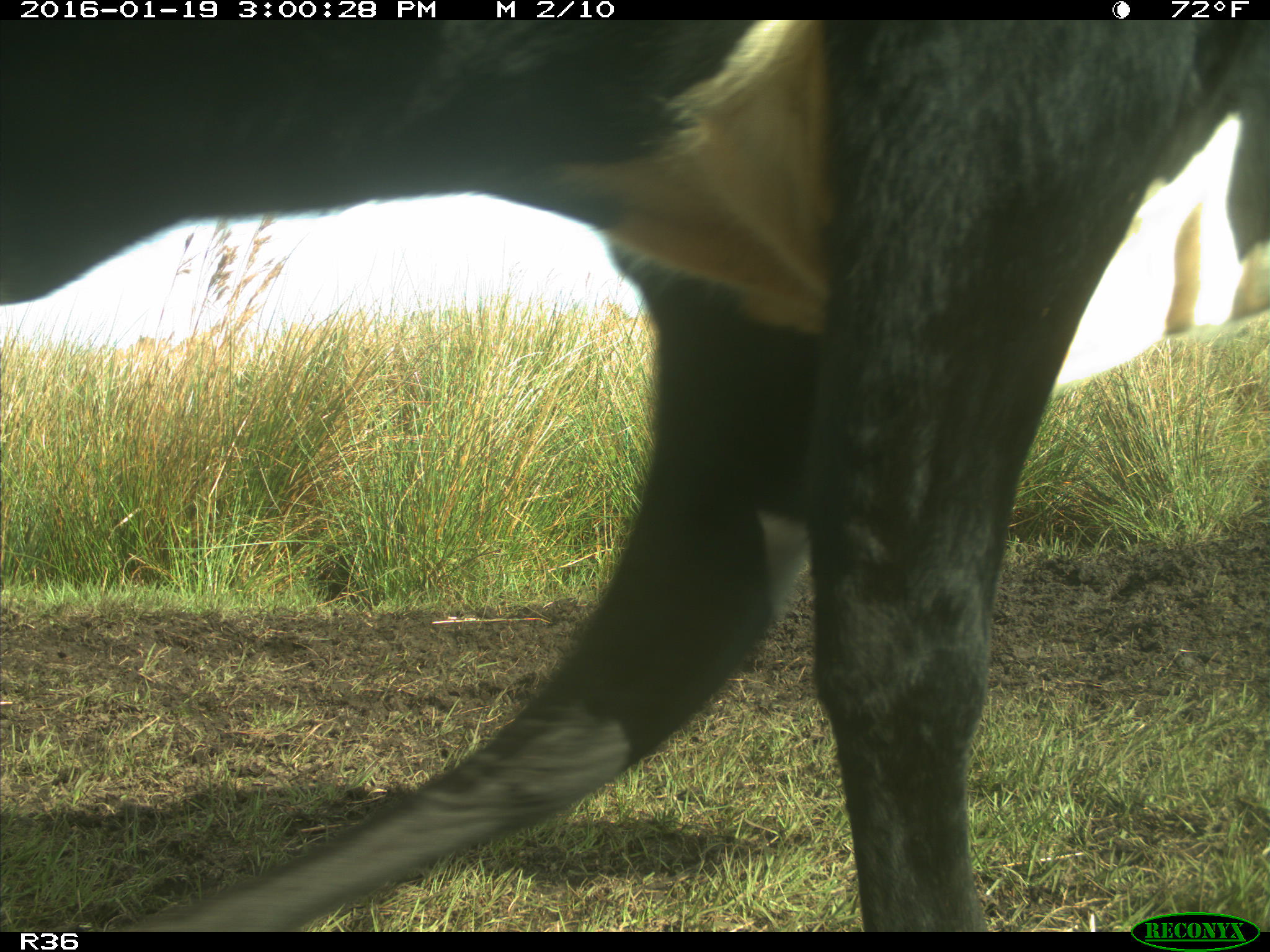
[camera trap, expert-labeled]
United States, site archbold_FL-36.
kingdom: Animalia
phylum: Chordata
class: Mammalia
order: Artiodactyla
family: Bovidae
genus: Bos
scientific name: Bos taurus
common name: domestic cow